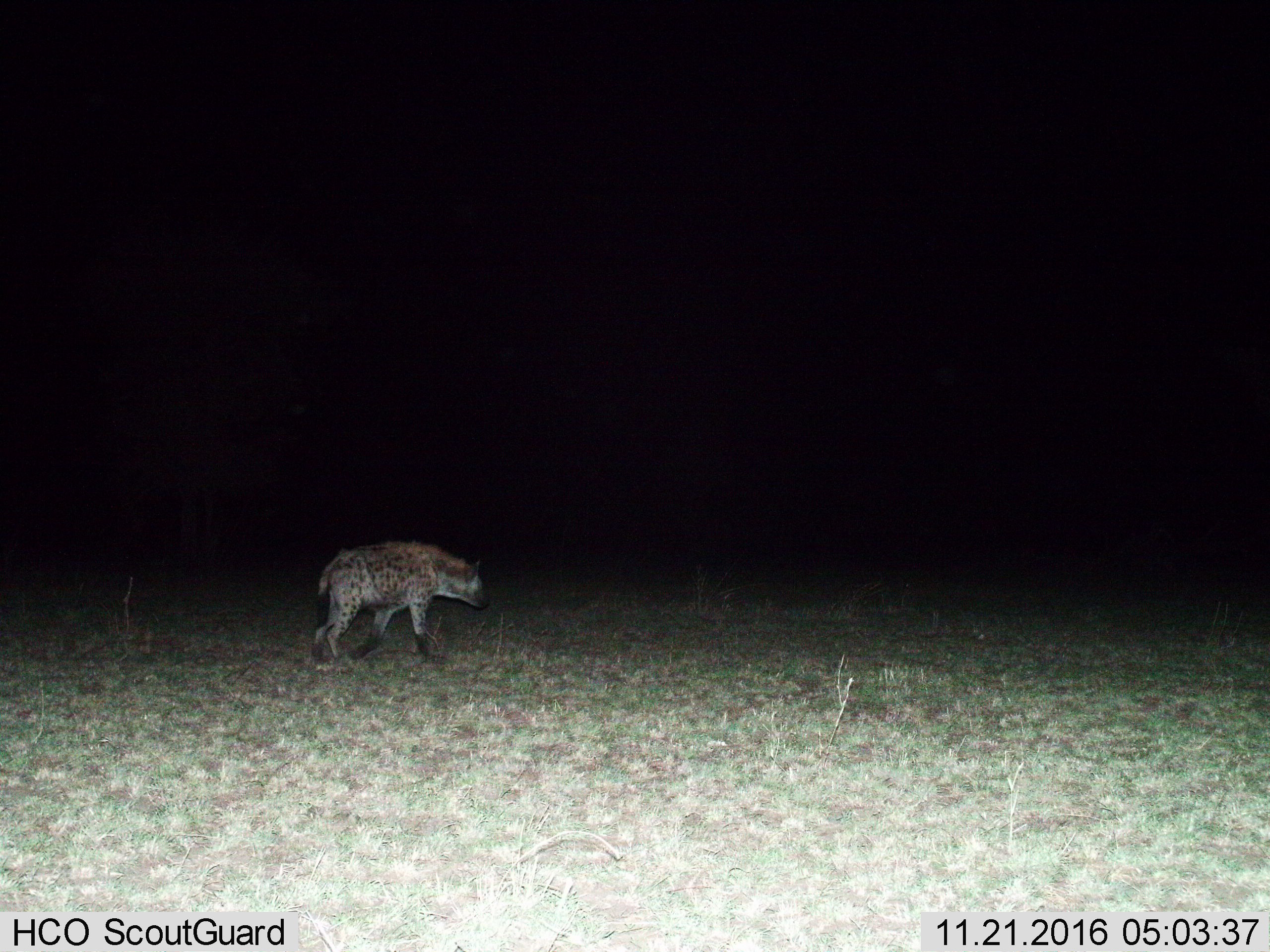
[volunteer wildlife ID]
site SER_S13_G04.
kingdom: Animalia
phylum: Chordata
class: Mammalia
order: Carnivora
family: Hyaenidae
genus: Crocuta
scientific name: Crocuta crocuta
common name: spotted hyena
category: hyenaspotted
Hyenaspotted (spotted hyena) (Crocuta crocuta), count 1. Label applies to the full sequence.